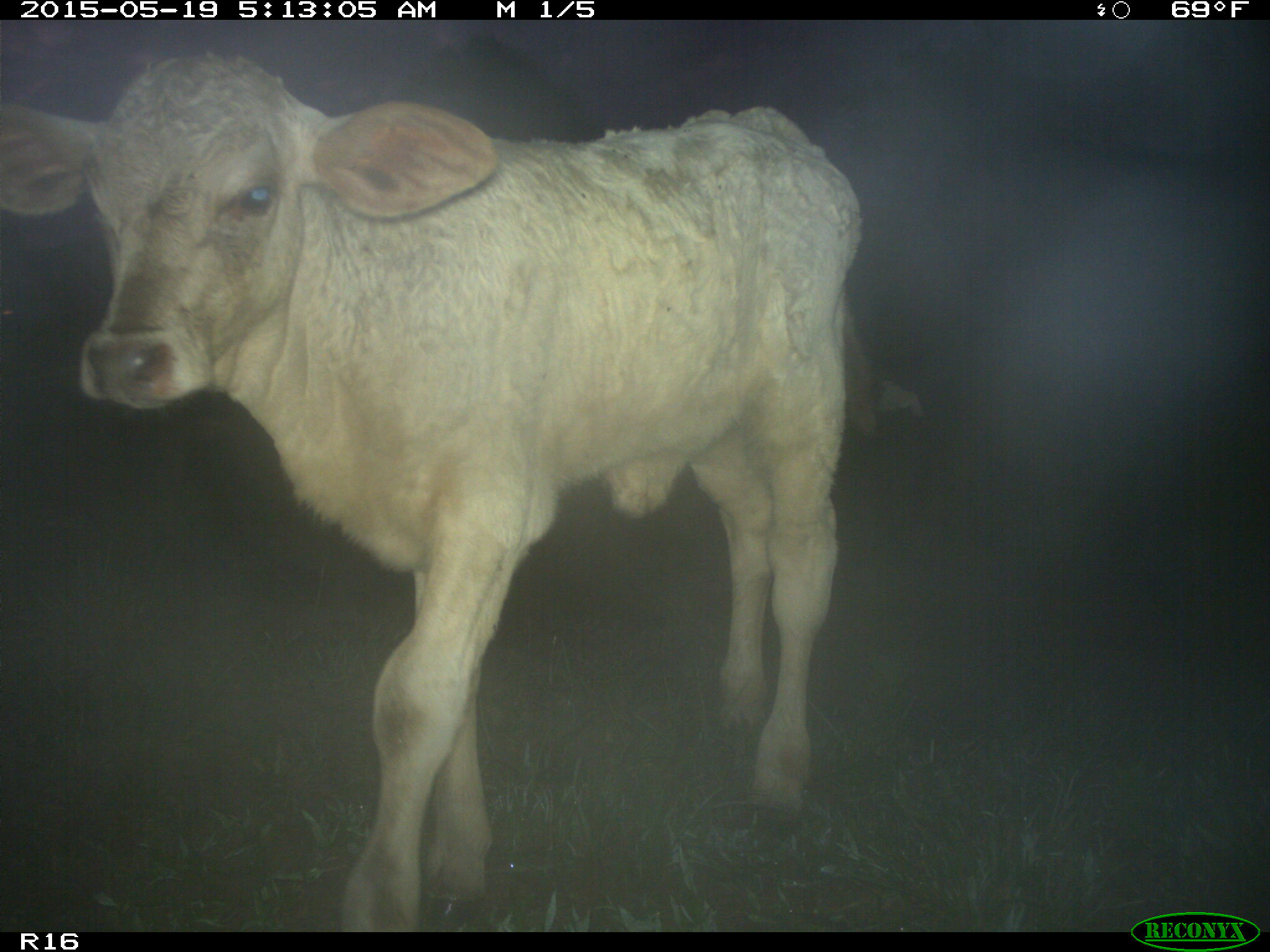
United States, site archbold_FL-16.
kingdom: Animalia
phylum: Chordata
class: Mammalia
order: Artiodactyla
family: Bovidae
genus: Bos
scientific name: Bos taurus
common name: domestic cow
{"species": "Bos taurus (domestic cow)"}